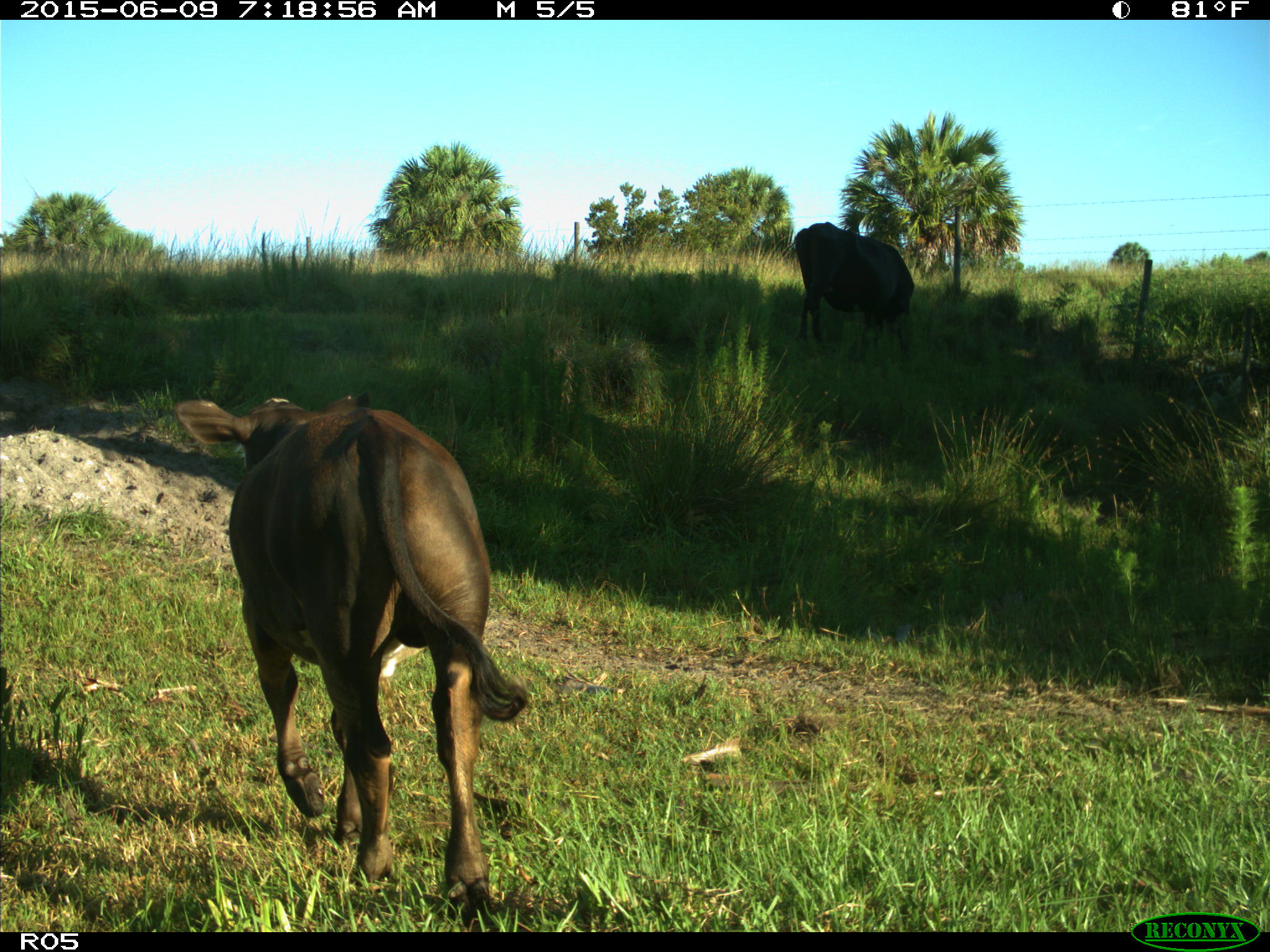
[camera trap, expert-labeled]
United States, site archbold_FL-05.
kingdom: Animalia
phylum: Chordata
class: Mammalia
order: Artiodactyla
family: Bovidae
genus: Bos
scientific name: Bos taurus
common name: domestic cow